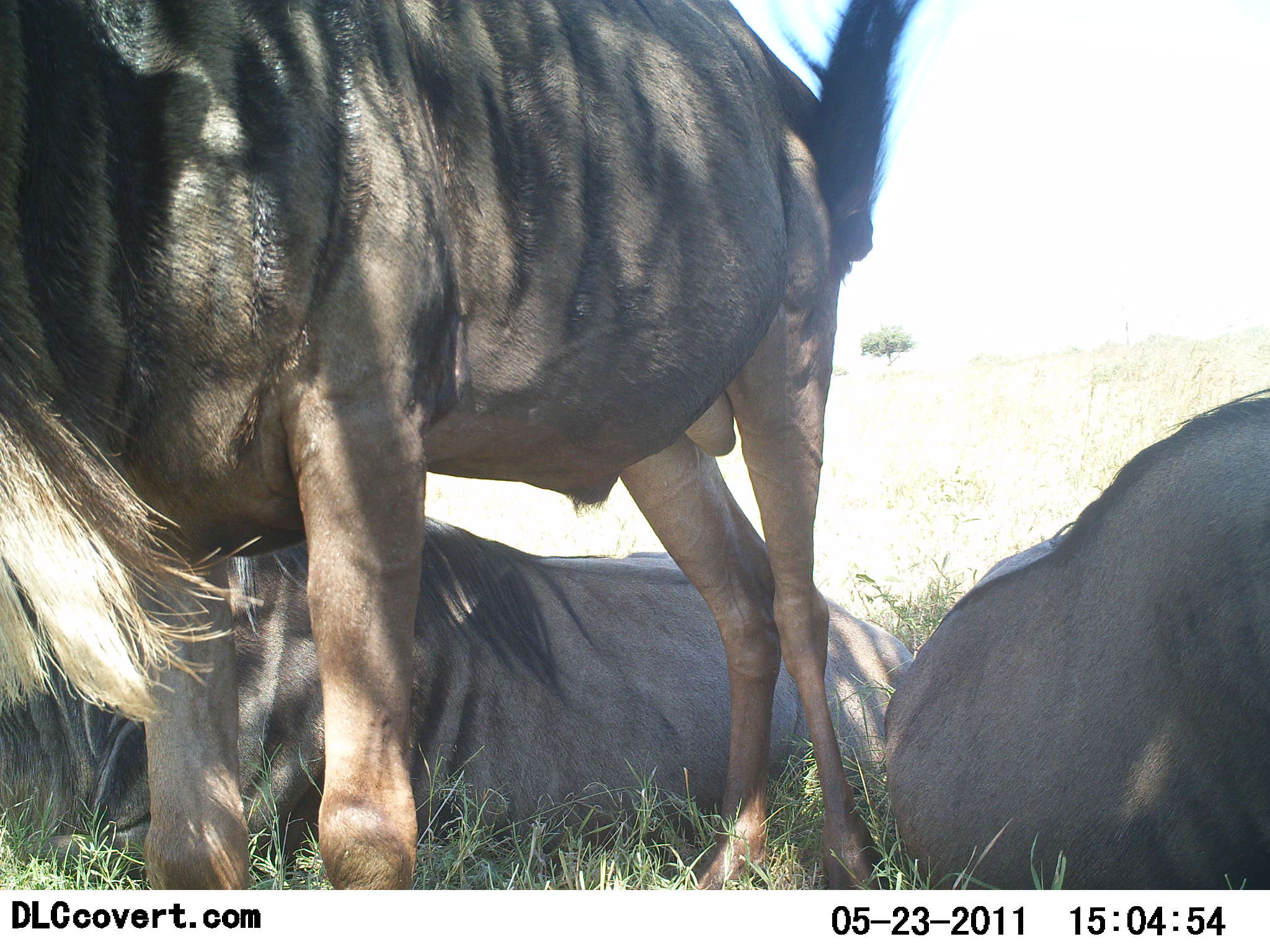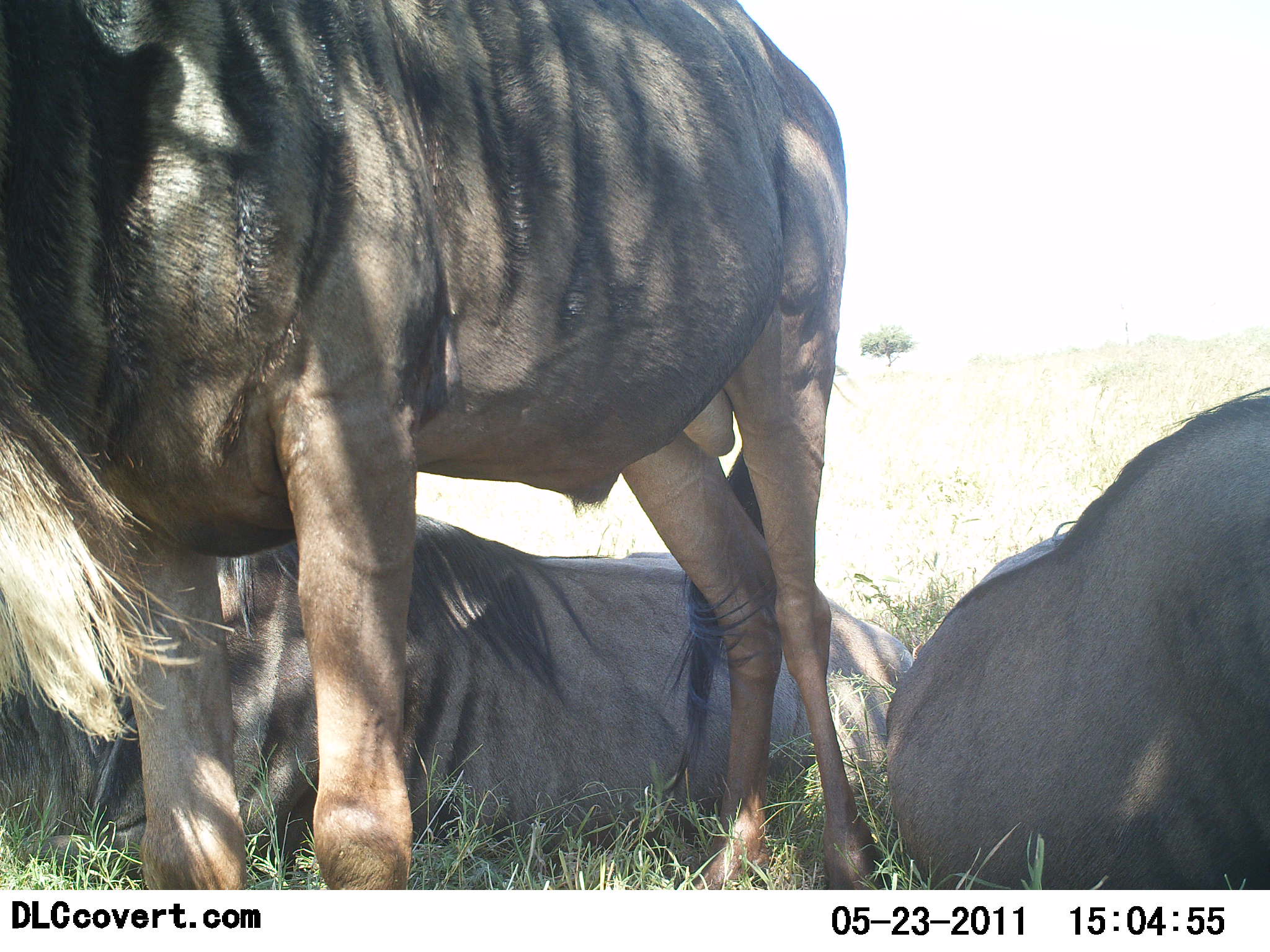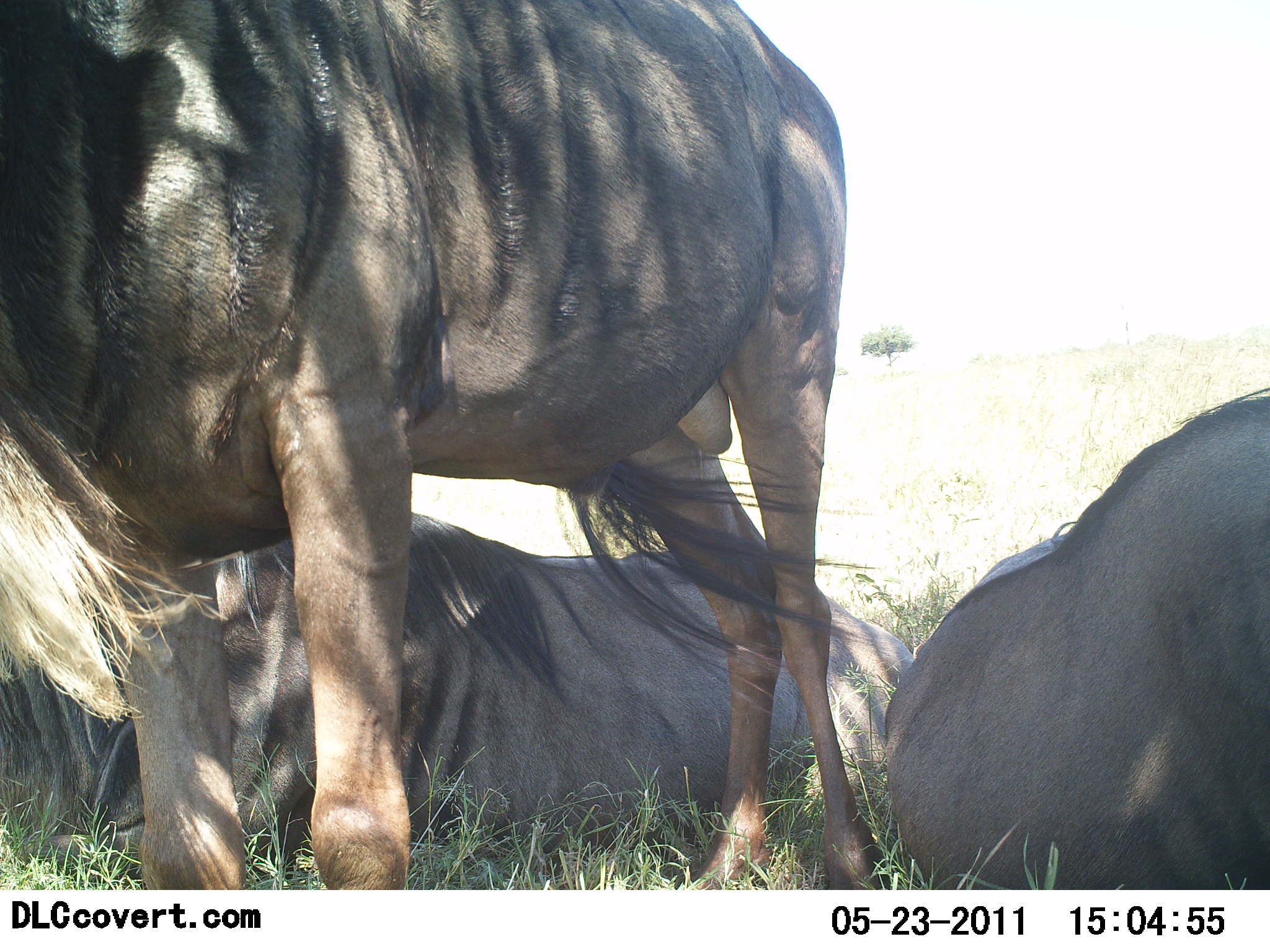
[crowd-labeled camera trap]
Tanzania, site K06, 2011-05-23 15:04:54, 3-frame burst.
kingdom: Animalia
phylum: Chordata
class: Mammalia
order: Artiodactyla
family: Bovidae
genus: Connochaetes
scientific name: Connochaetes taurinus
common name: blue wildebeest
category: wildebeest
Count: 3.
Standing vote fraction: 71%.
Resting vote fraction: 100%.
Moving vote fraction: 0%.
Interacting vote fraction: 0%.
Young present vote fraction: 0%.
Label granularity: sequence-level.